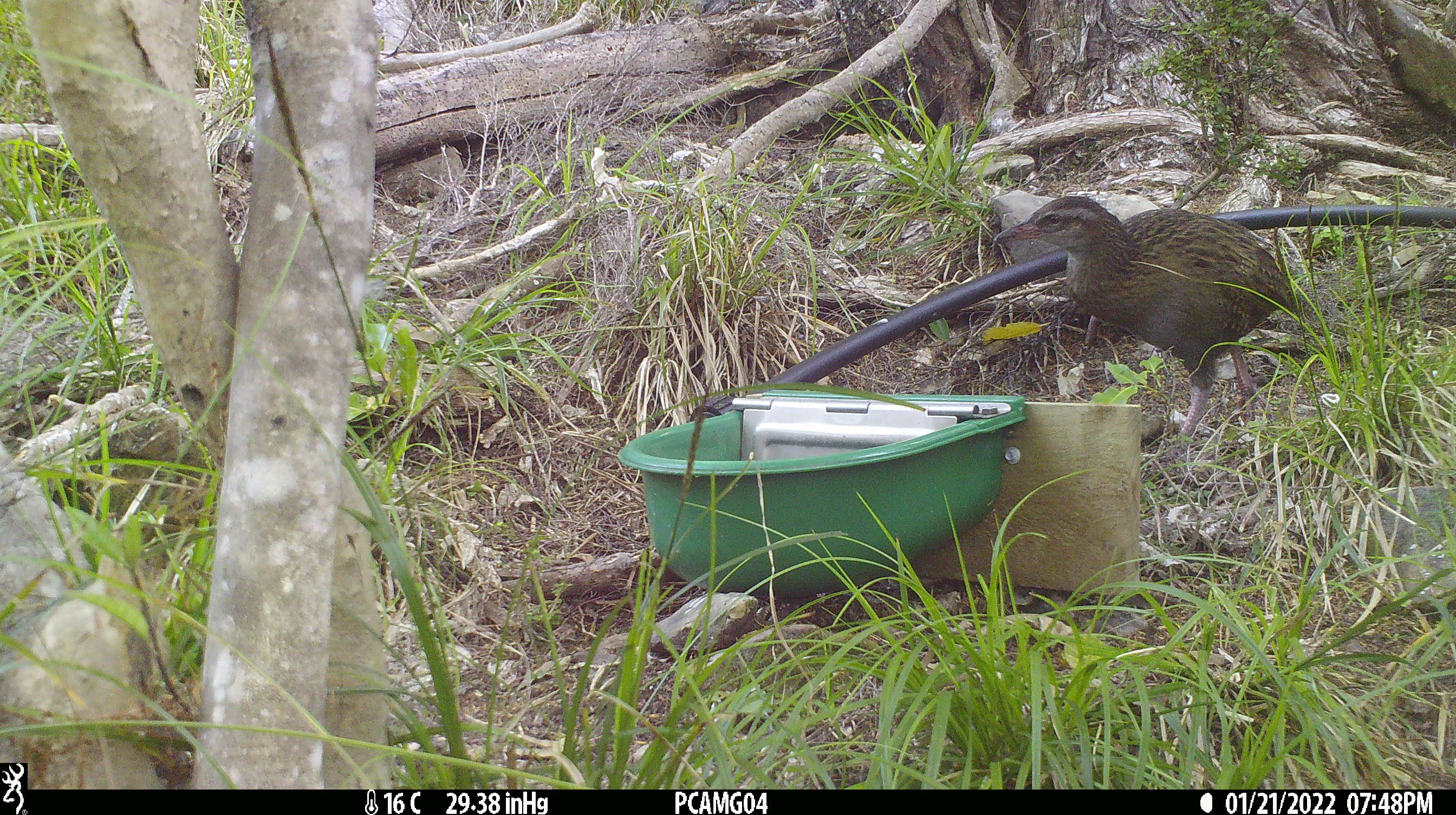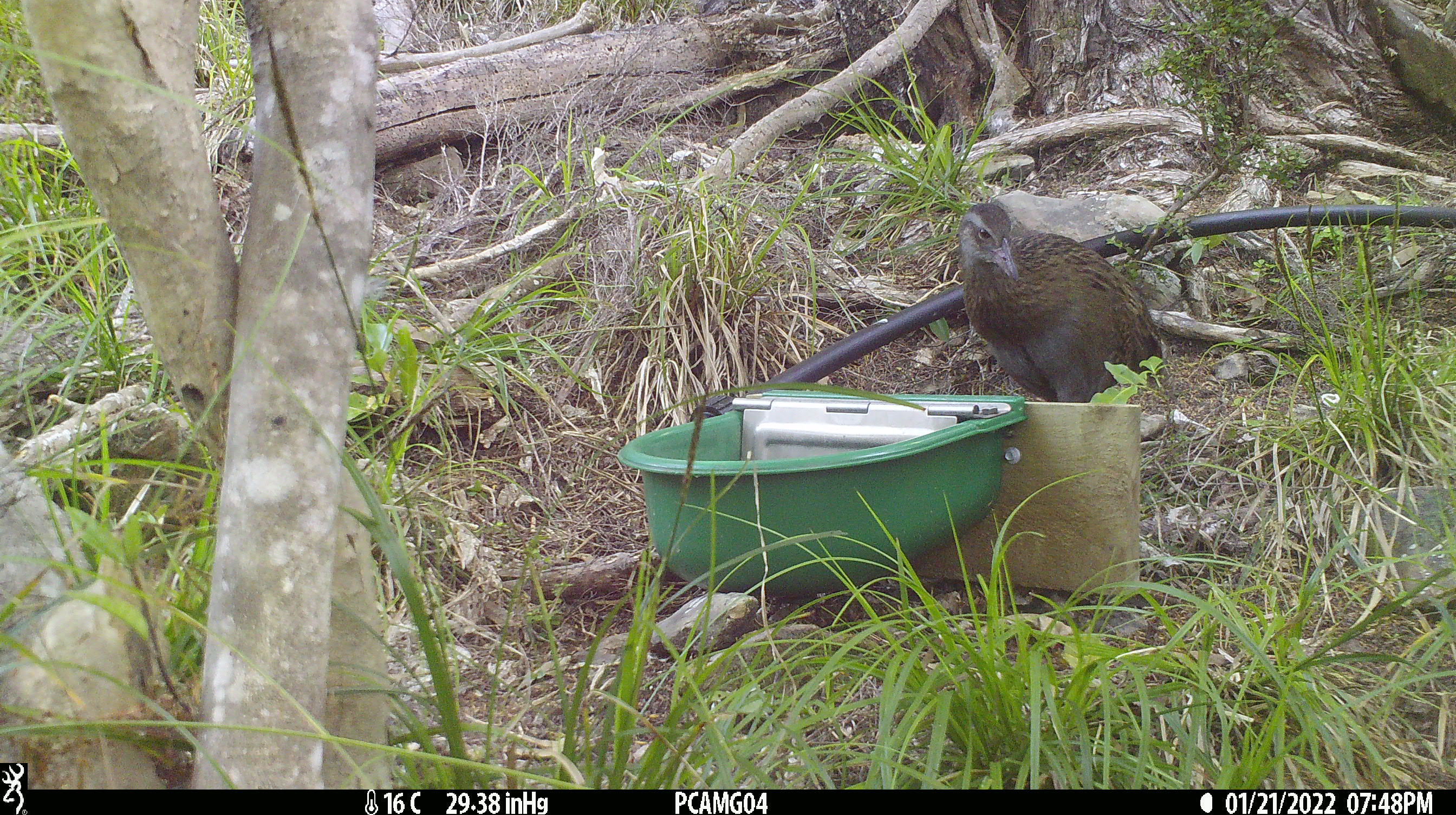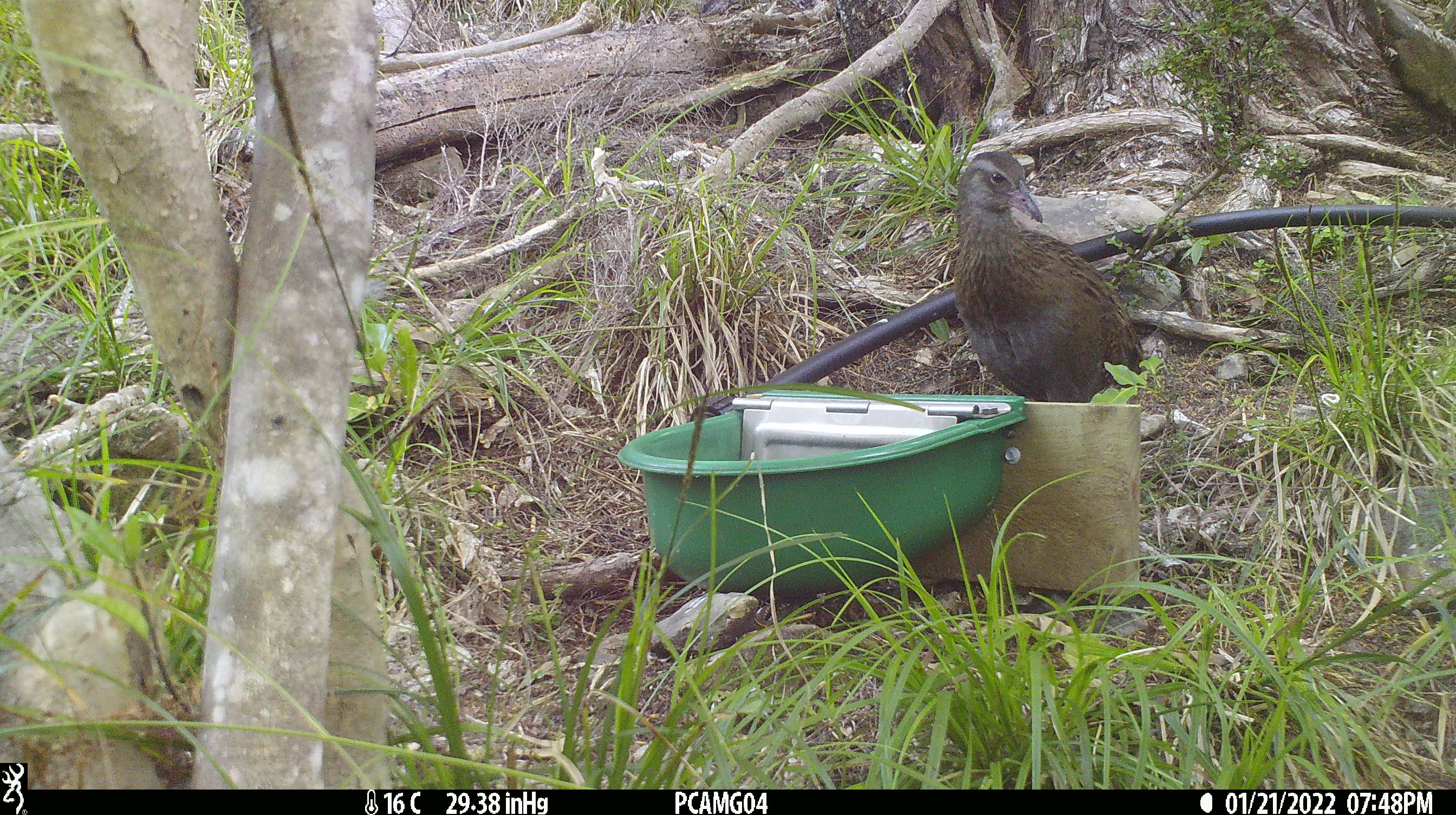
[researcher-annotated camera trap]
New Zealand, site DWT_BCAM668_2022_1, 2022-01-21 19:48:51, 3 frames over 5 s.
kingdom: Animalia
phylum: Chordata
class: Aves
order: Gruiformes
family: Rallidae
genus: Gallirallus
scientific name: Gallirallus australis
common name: weka